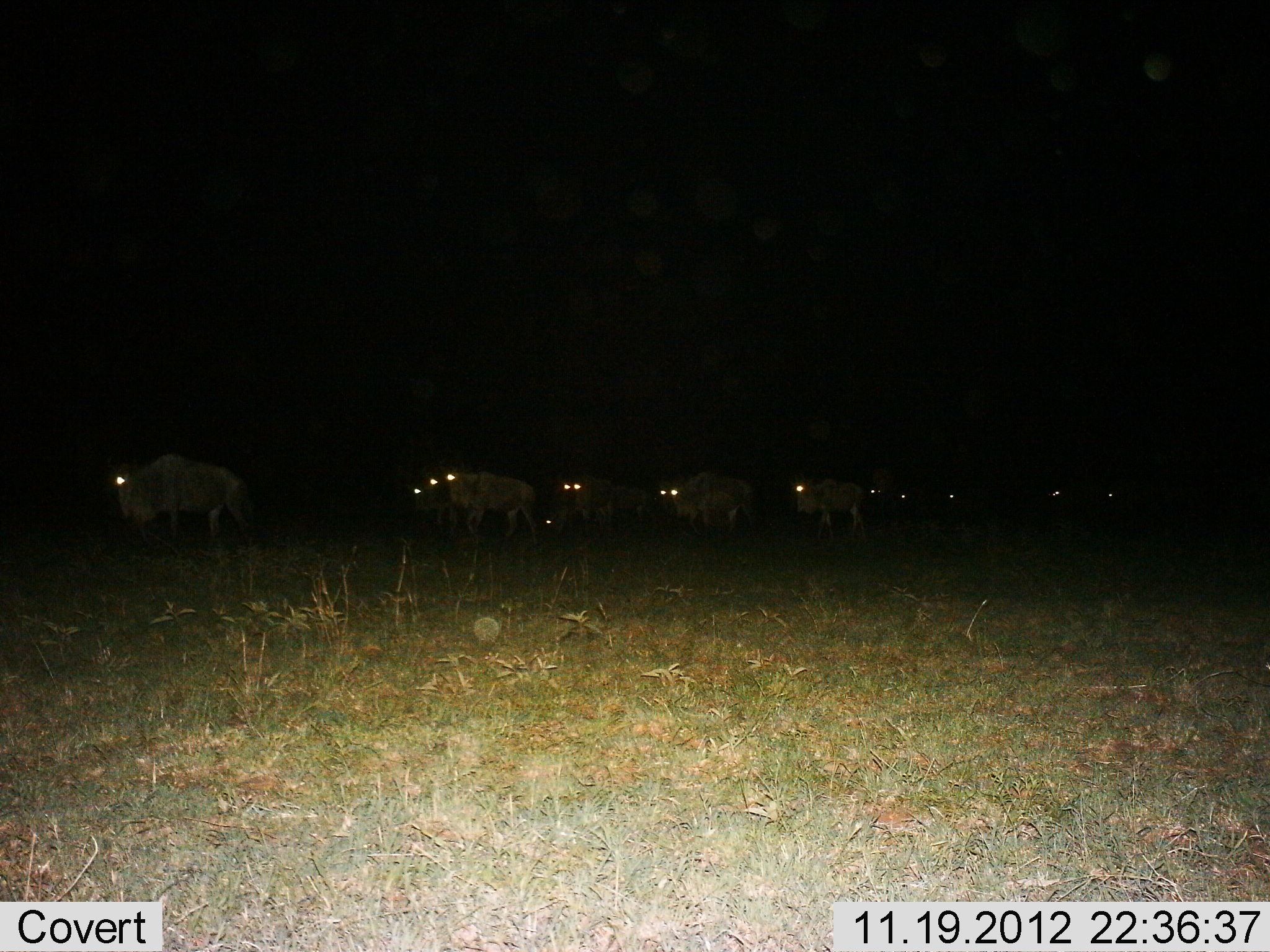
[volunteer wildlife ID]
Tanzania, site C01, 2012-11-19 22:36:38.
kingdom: Animalia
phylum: Chordata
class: Mammalia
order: Artiodactyla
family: Bovidae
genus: Connochaetes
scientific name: Connochaetes taurinus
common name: blue wildebeest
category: wildebeest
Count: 11-50.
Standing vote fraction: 6%.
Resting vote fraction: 0%.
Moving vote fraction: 94%.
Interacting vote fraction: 0%.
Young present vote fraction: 0%.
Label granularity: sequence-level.